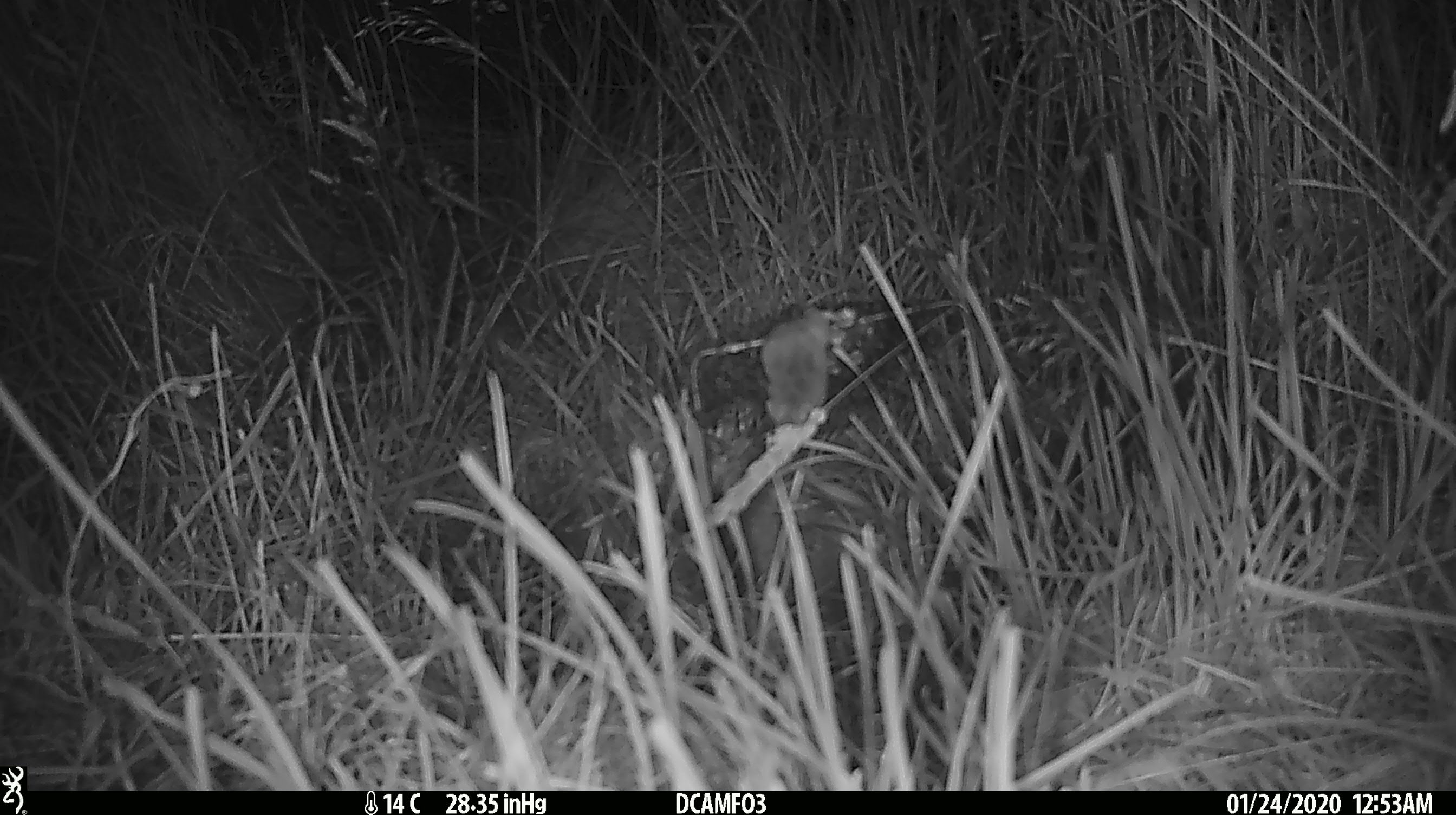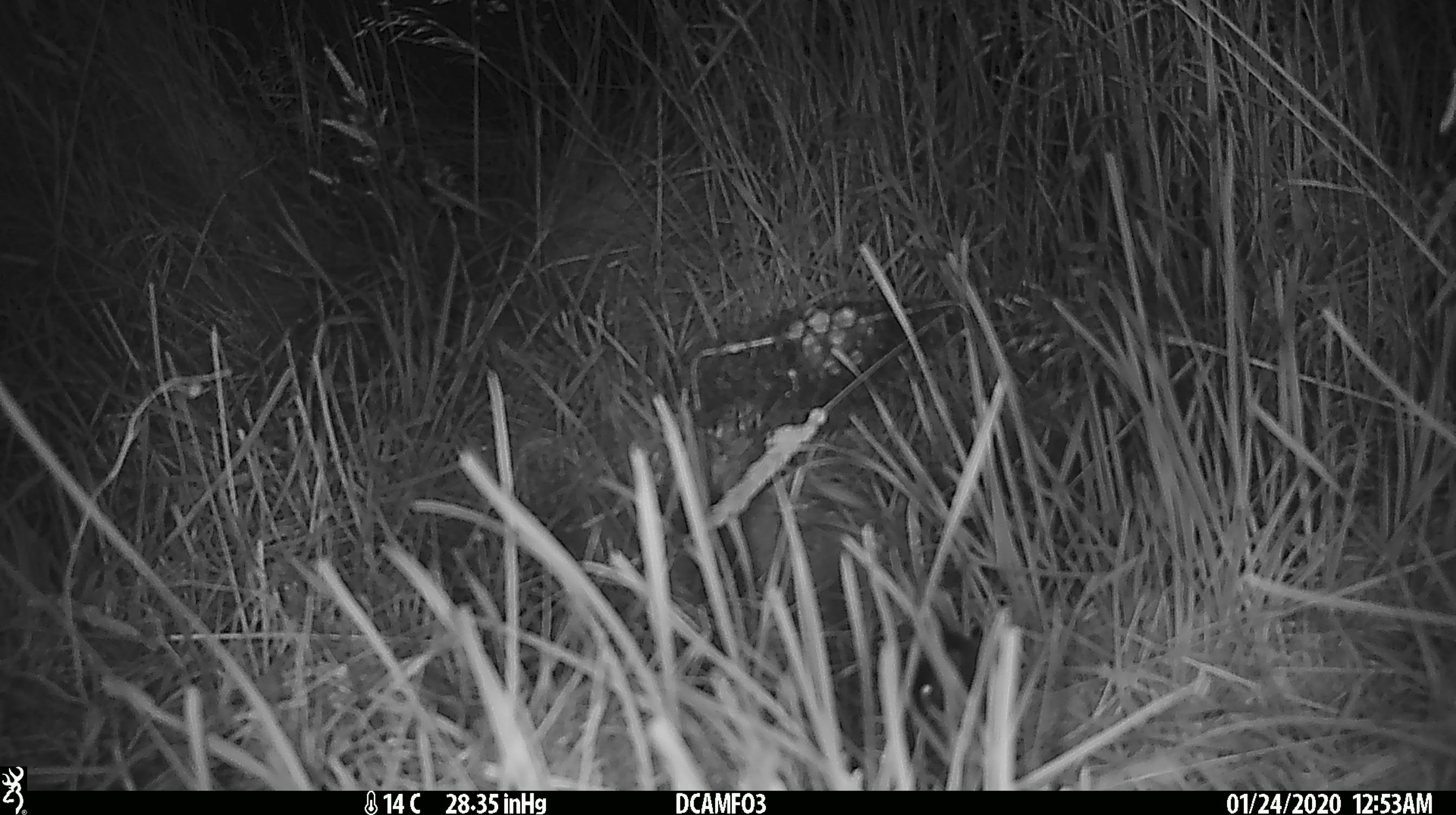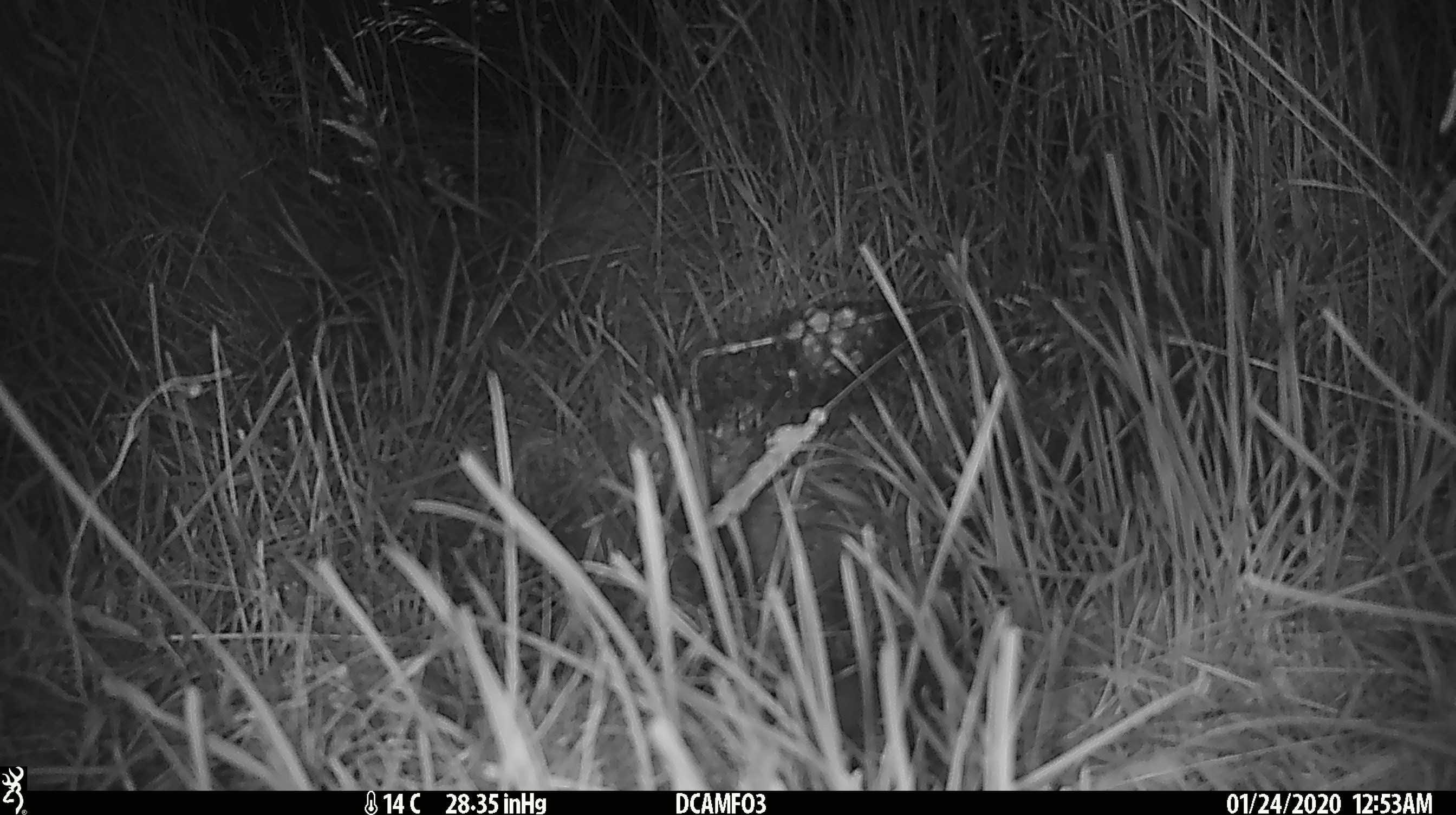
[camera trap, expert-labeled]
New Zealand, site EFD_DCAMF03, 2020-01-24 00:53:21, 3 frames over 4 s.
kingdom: Animalia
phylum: Chordata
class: Mammalia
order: Rodentia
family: Muridae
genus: Mus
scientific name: Mus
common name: mouse